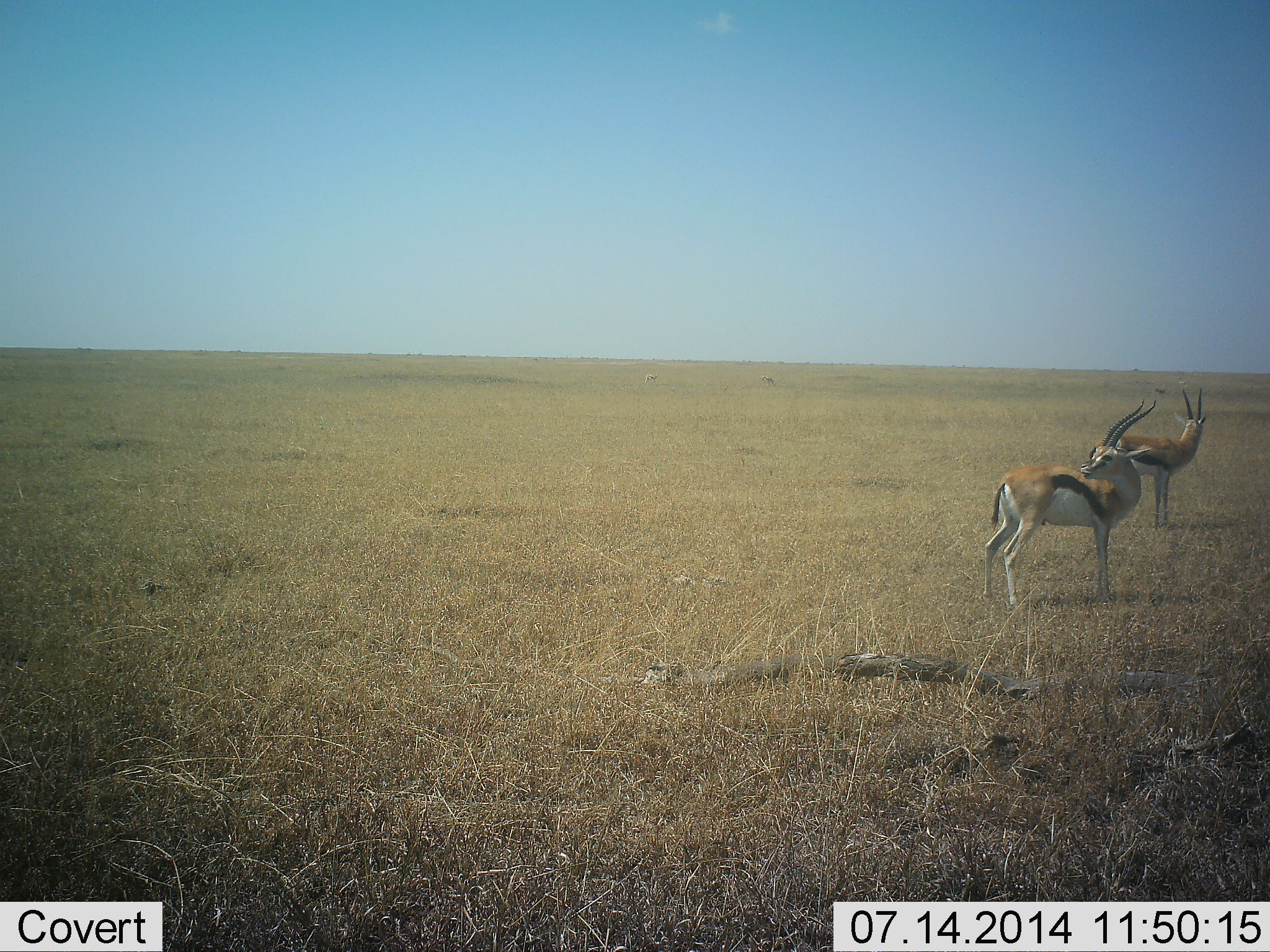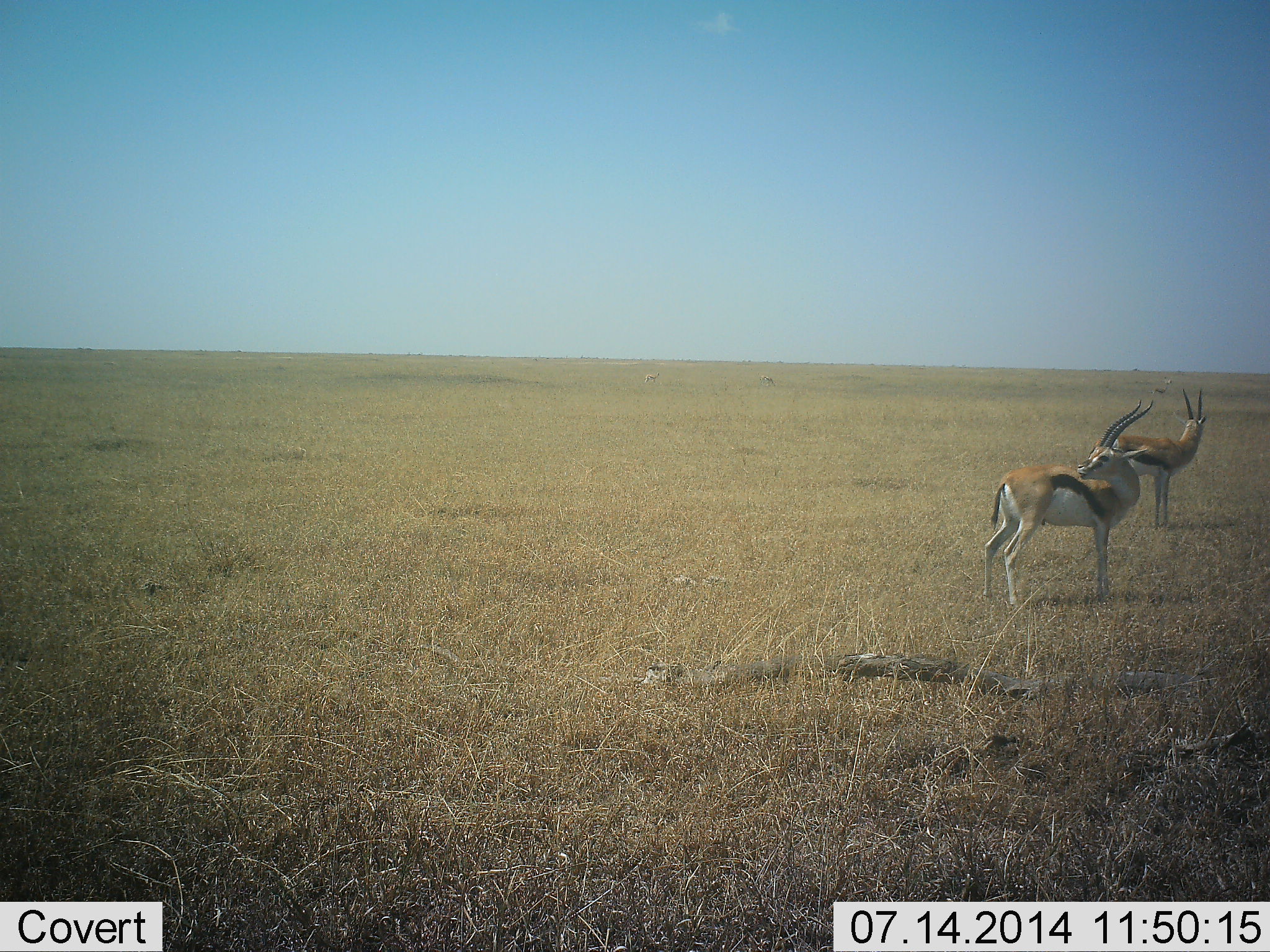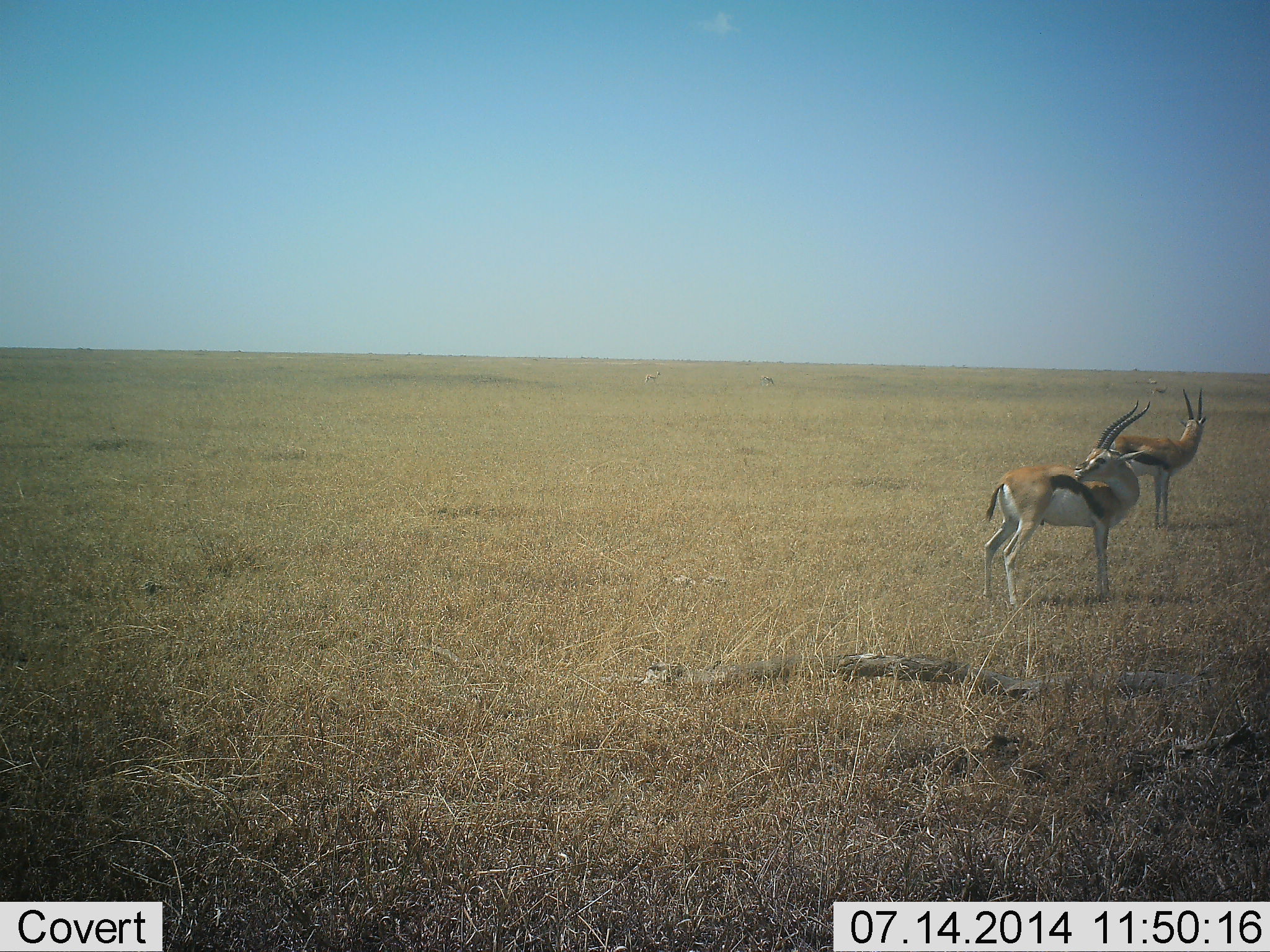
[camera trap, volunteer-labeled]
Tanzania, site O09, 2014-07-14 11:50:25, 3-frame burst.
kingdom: Animalia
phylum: Chordata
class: Mammalia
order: Artiodactyla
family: Bovidae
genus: Eudorcas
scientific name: Eudorcas thomsonii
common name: thomson's gazelle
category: gazellethomsons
Gazellethomsons (thomson's gazelle) (Eudorcas thomsonii), count 2. Behavior (volunteer vote fractions): standing 100%, resting 0%, moving 0%, interacting 0%. Young present (vote fraction): 0%. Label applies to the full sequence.